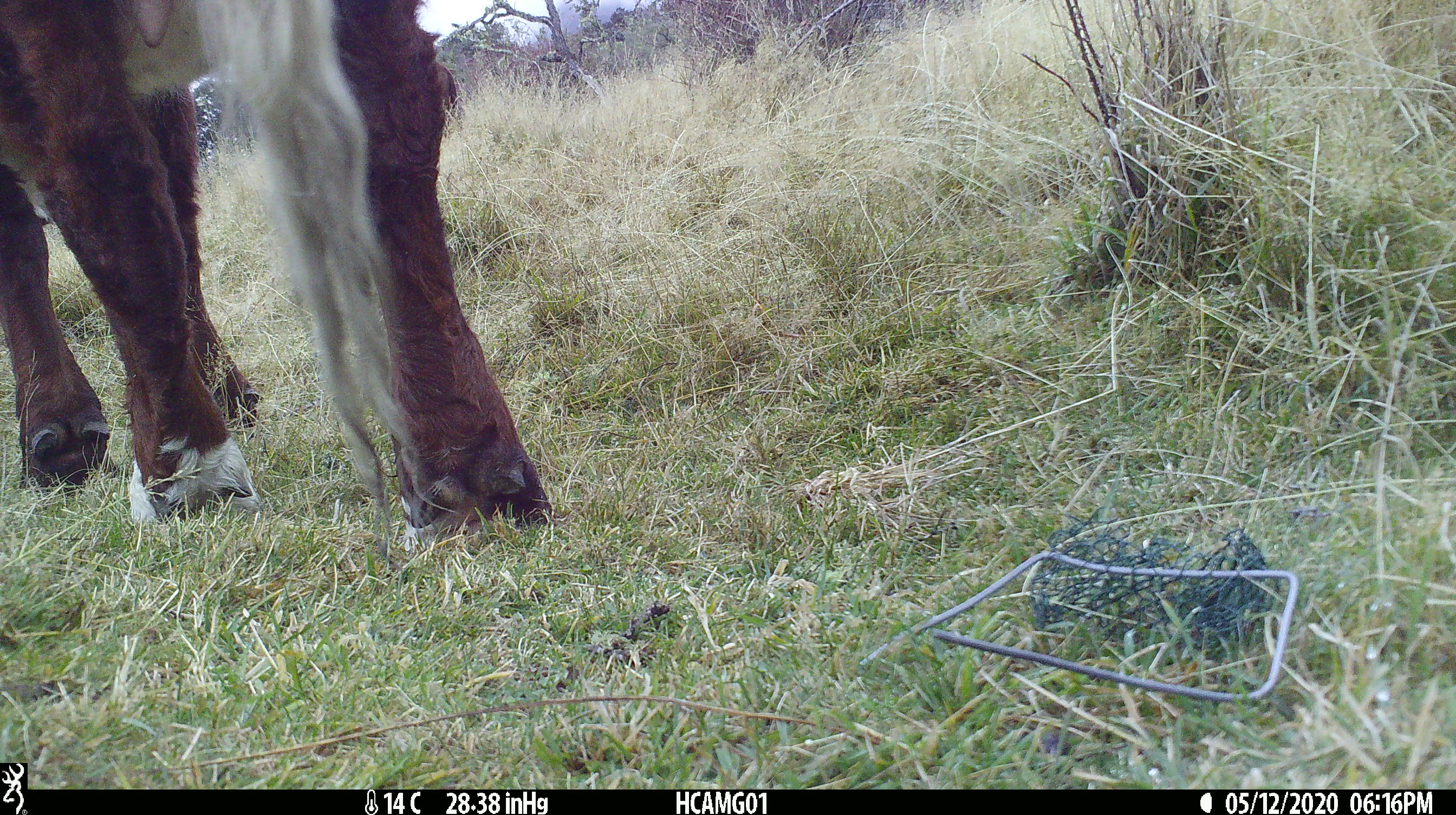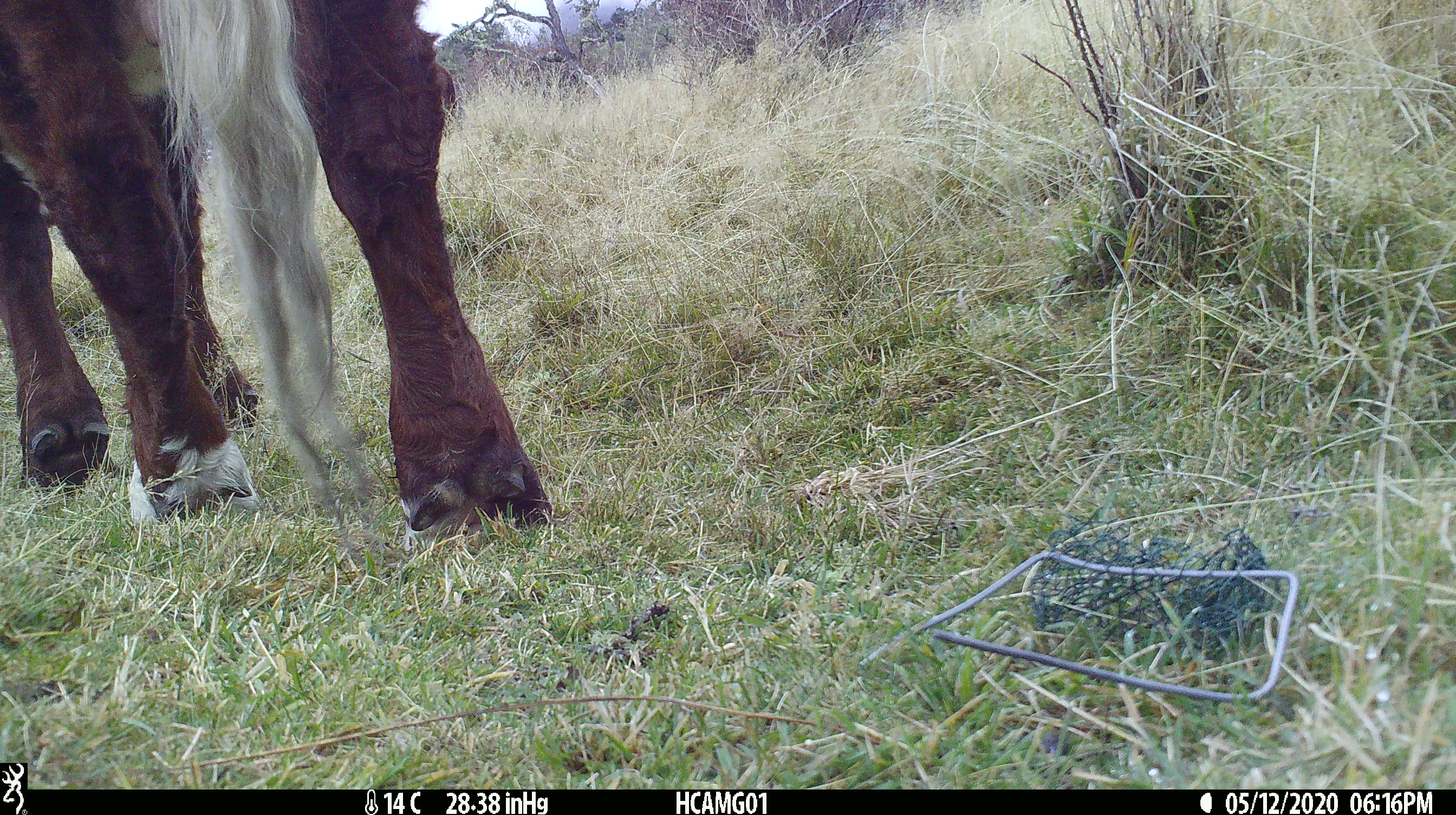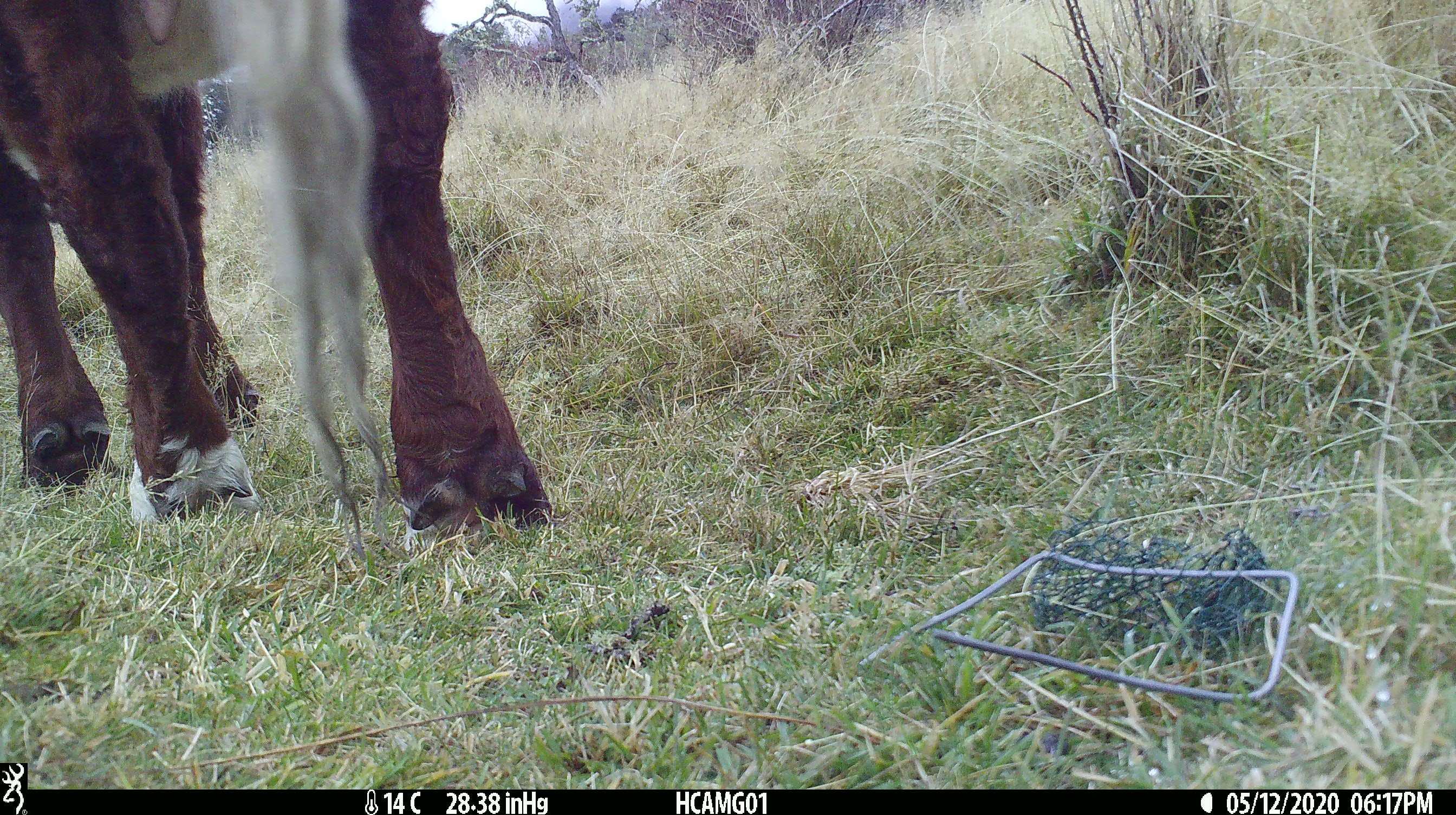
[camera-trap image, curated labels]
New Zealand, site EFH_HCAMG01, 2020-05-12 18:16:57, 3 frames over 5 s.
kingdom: Animalia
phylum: Chordata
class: Mammalia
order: Artiodactyla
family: Bovidae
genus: Bos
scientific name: Bos taurus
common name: domestic cow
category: cow